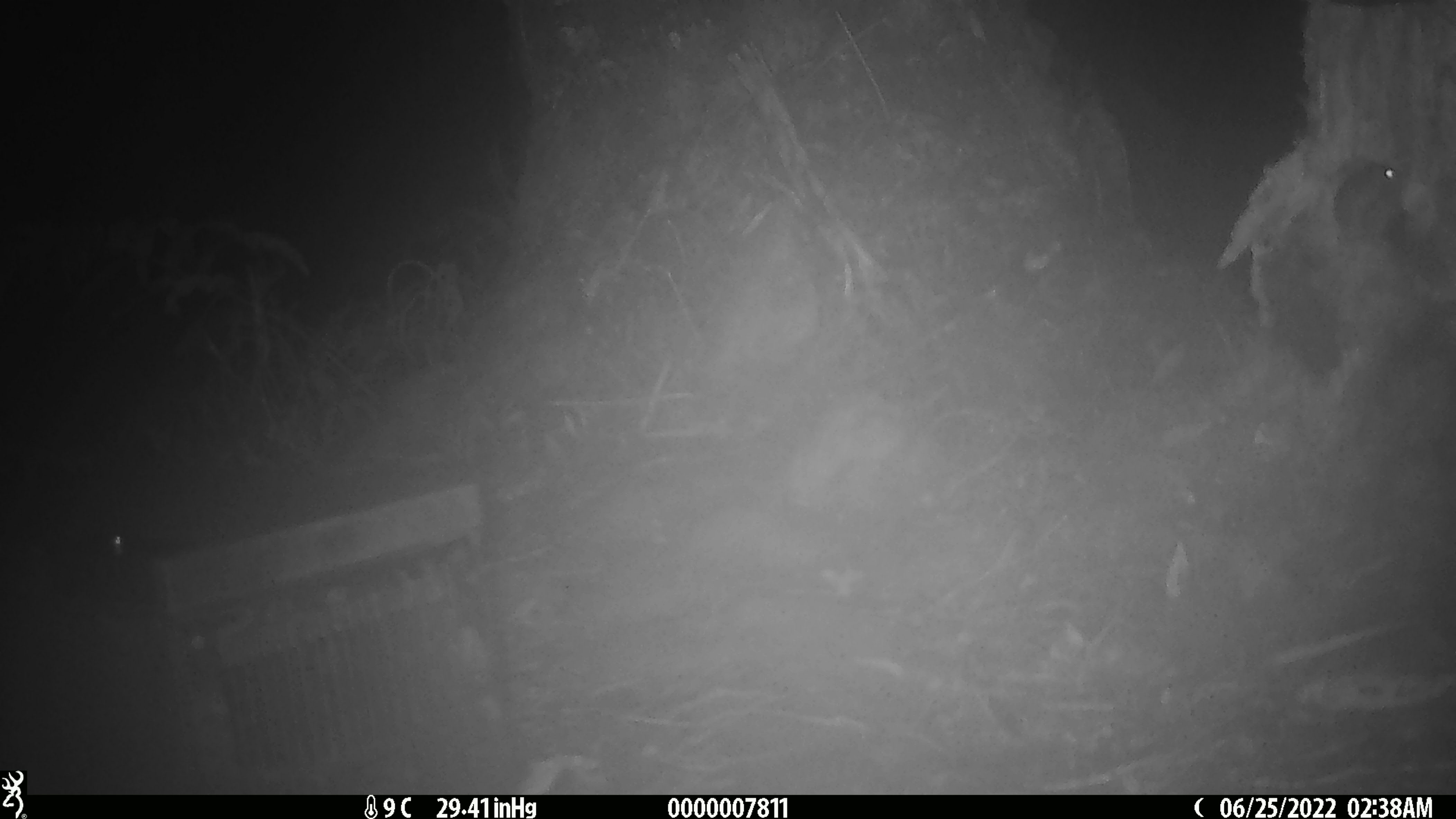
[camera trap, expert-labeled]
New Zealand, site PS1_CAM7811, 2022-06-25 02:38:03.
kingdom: Animalia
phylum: Chordata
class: Mammalia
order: Rodentia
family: Muridae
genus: Mus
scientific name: Mus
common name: mouse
Mouse (Mus).